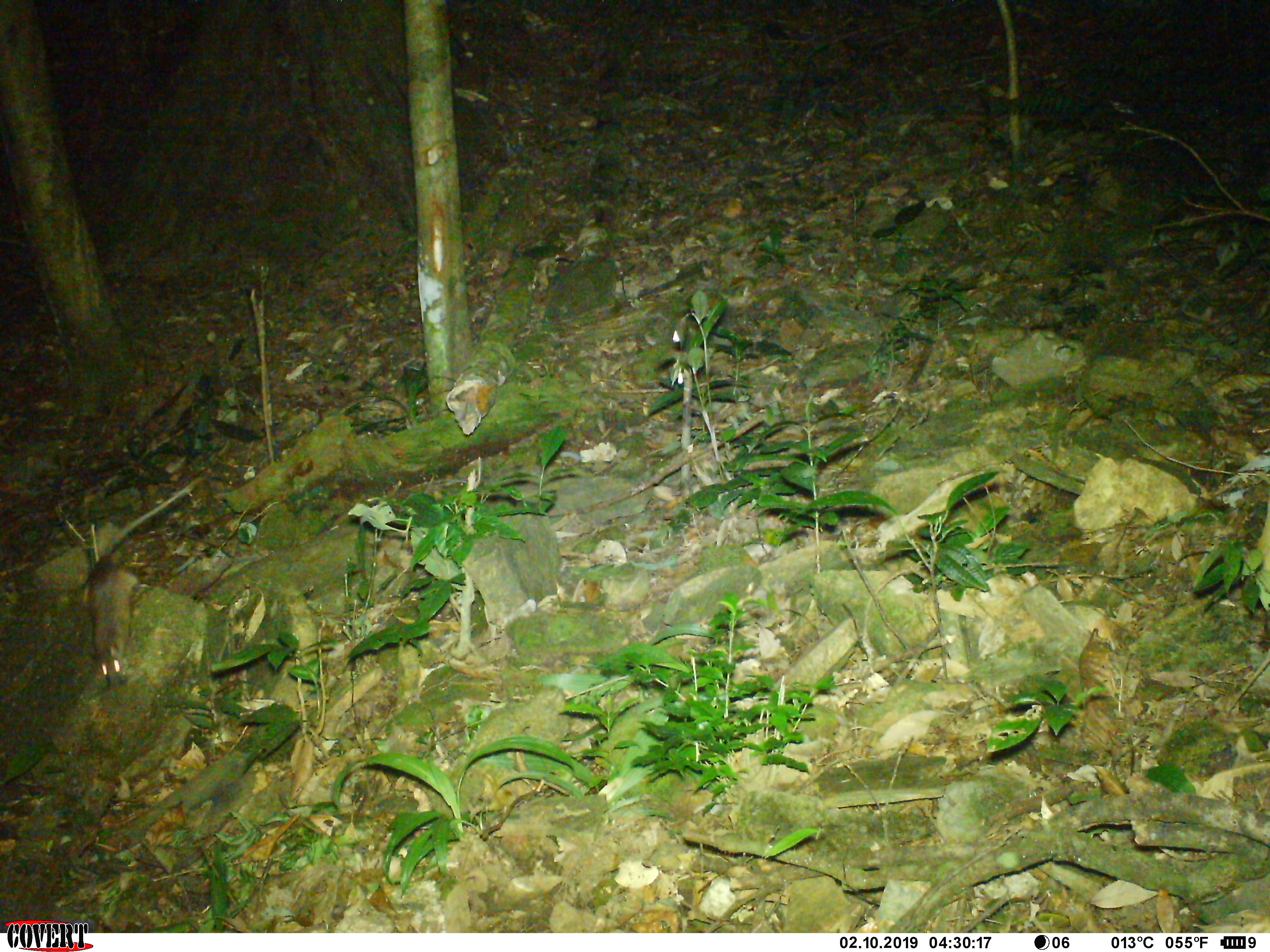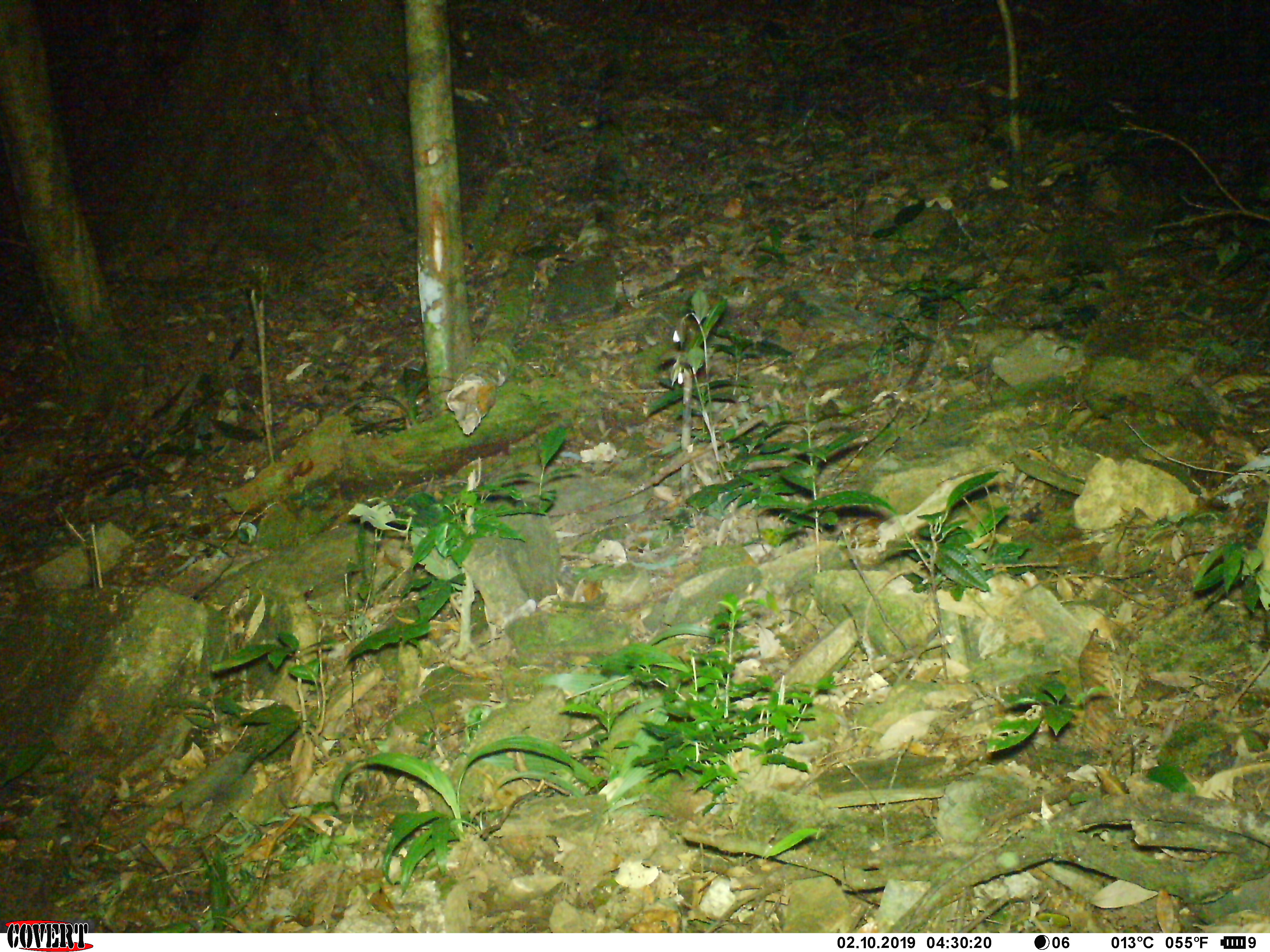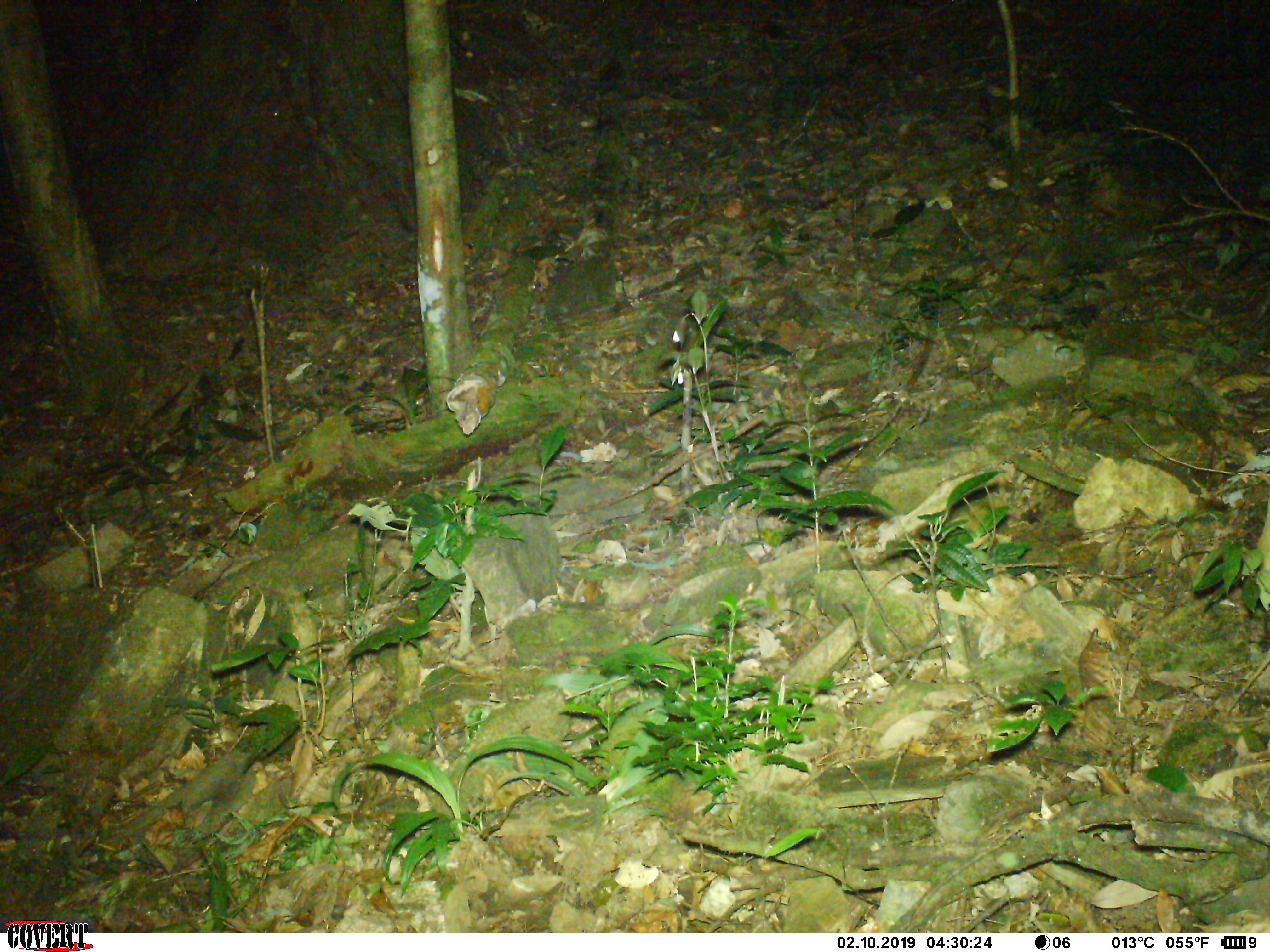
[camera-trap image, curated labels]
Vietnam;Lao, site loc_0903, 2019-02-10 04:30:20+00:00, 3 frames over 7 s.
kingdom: Animalia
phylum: Chordata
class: Mammalia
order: Rodentia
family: Muridae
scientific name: Muridae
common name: old-world mice and rats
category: unidentified murid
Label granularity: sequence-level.